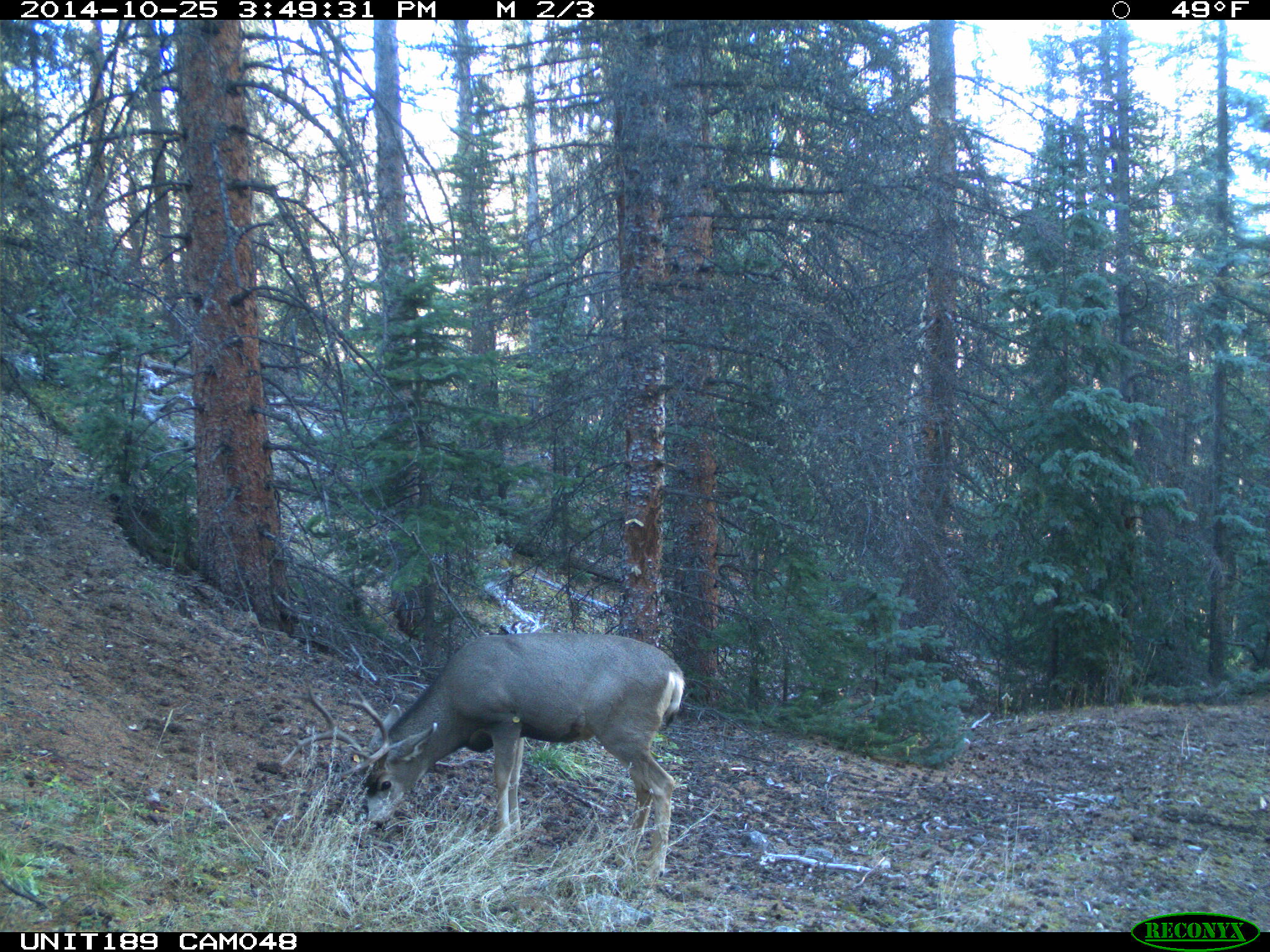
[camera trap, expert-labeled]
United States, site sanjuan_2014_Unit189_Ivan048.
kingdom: Animalia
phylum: Chordata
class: Mammalia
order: Artiodactyla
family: Cervidae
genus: Odocoileus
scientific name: Odocoileus hemionus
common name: mule deer